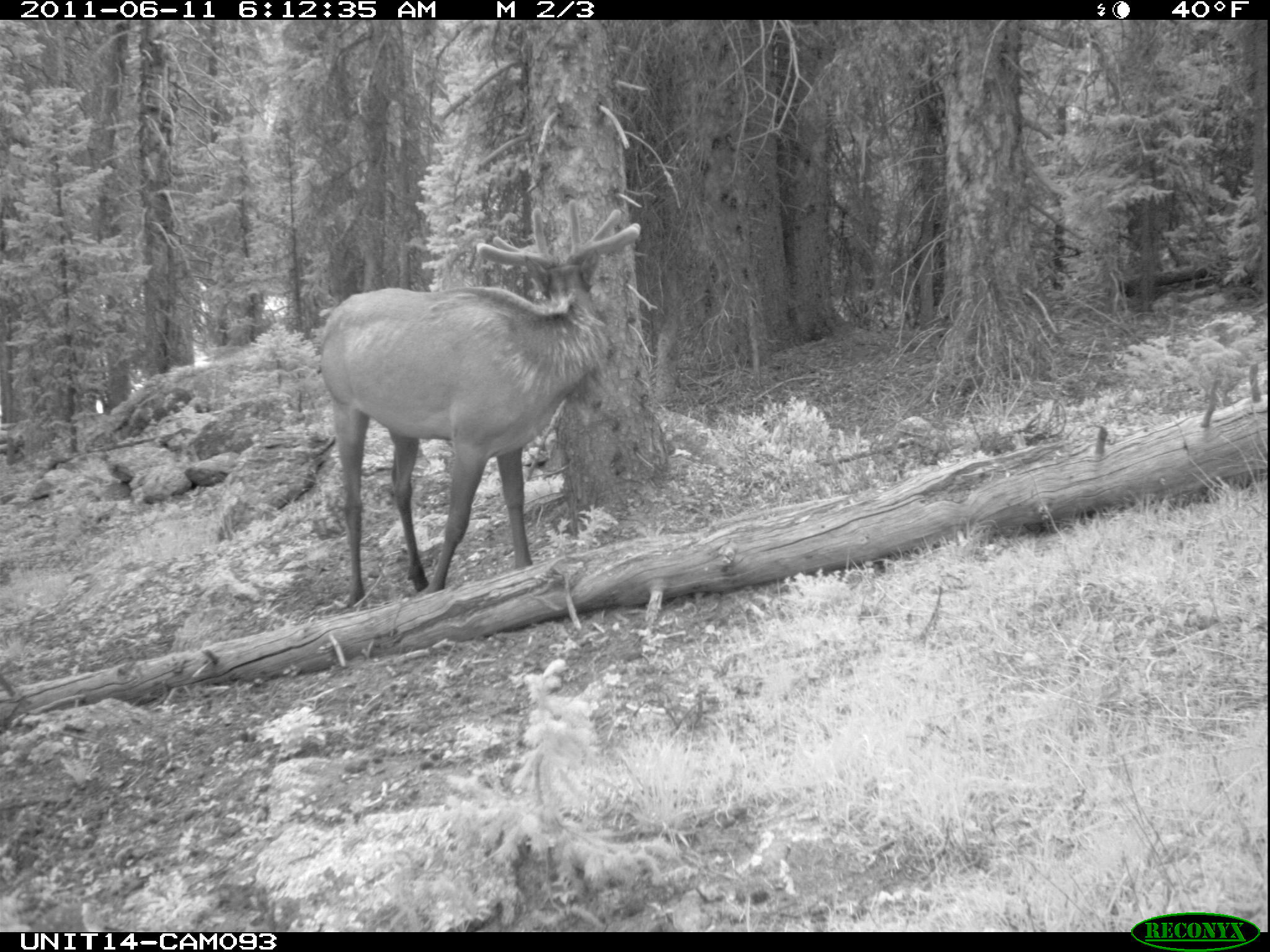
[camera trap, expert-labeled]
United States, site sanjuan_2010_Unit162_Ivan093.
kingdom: Animalia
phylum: Chordata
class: Mammalia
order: Artiodactyla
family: Cervidae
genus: Cervus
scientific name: Cervus elaphus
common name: red deer